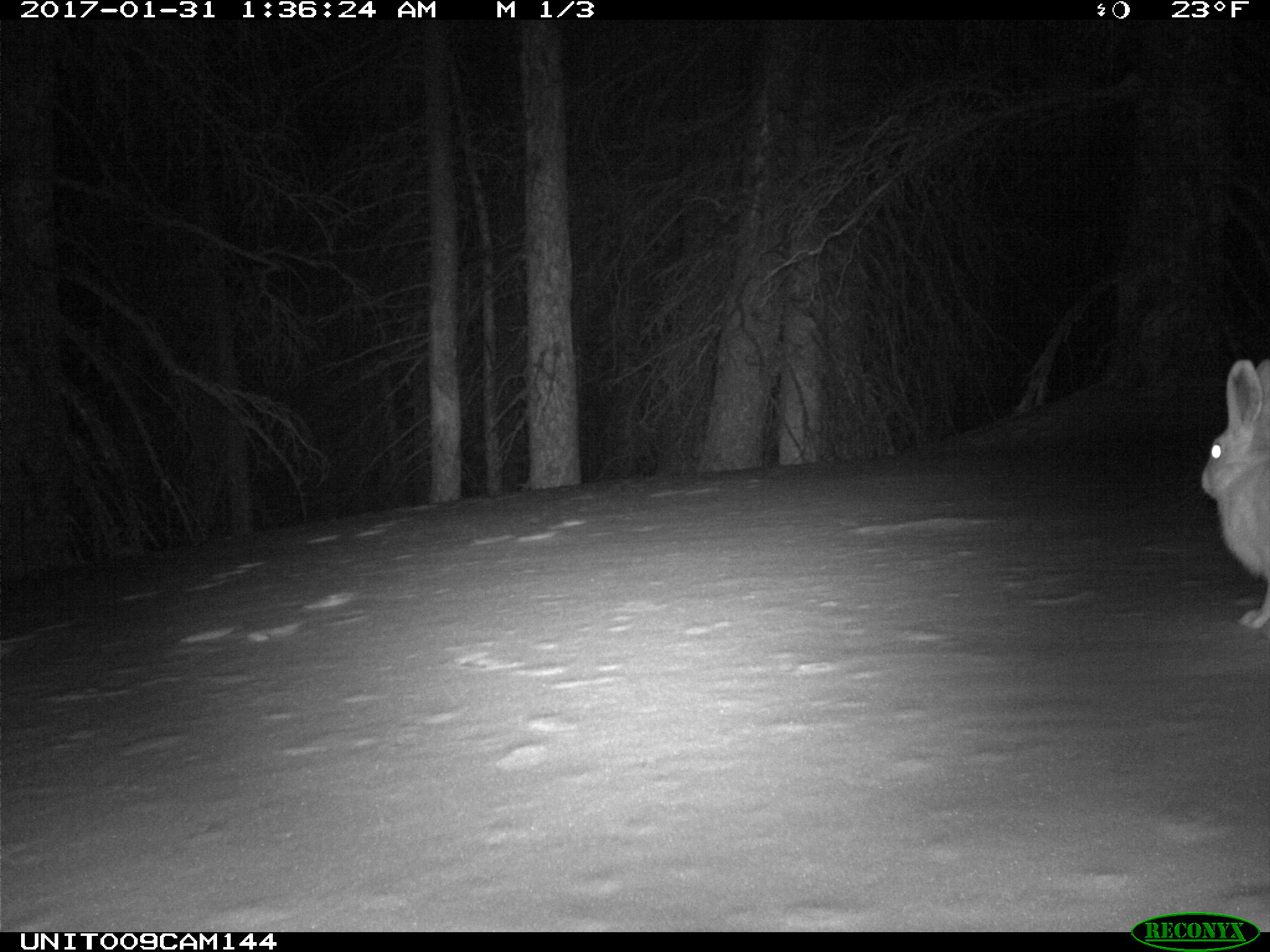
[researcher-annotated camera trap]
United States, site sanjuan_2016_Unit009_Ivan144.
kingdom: Animalia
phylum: Chordata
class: Mammalia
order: Lagomorpha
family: Leporidae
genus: Lepus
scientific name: Lepus americanus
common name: snowshoe hare